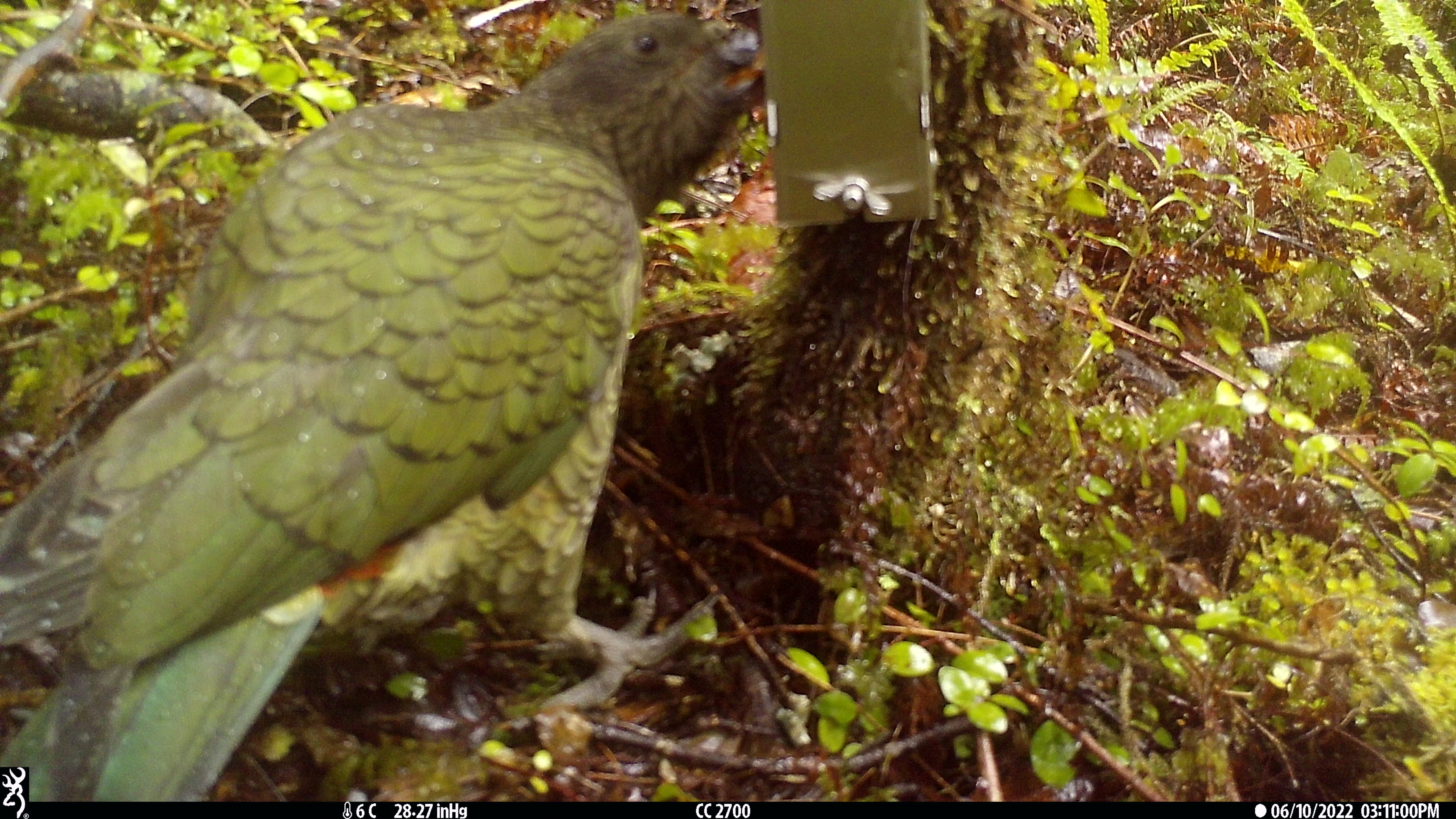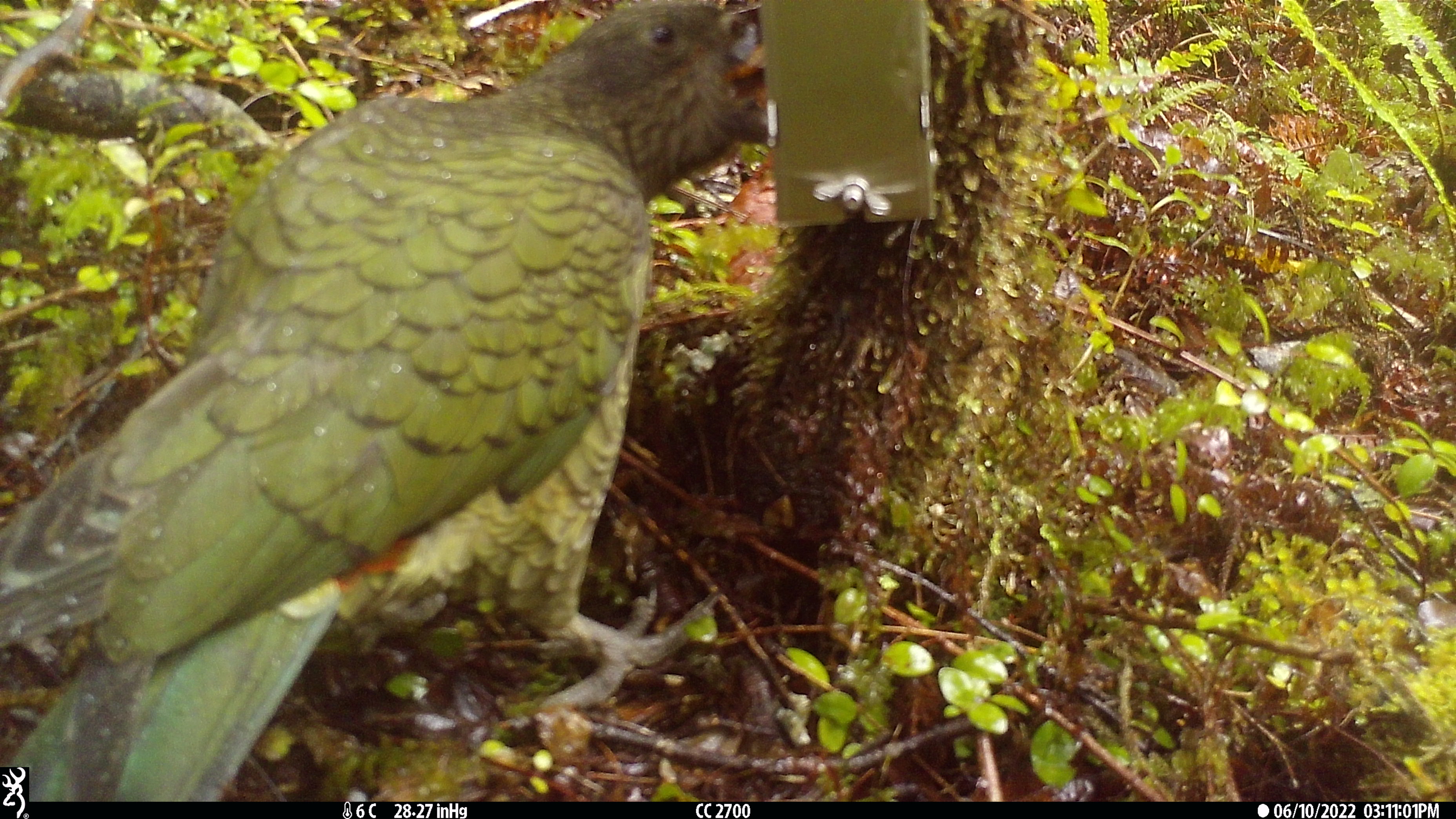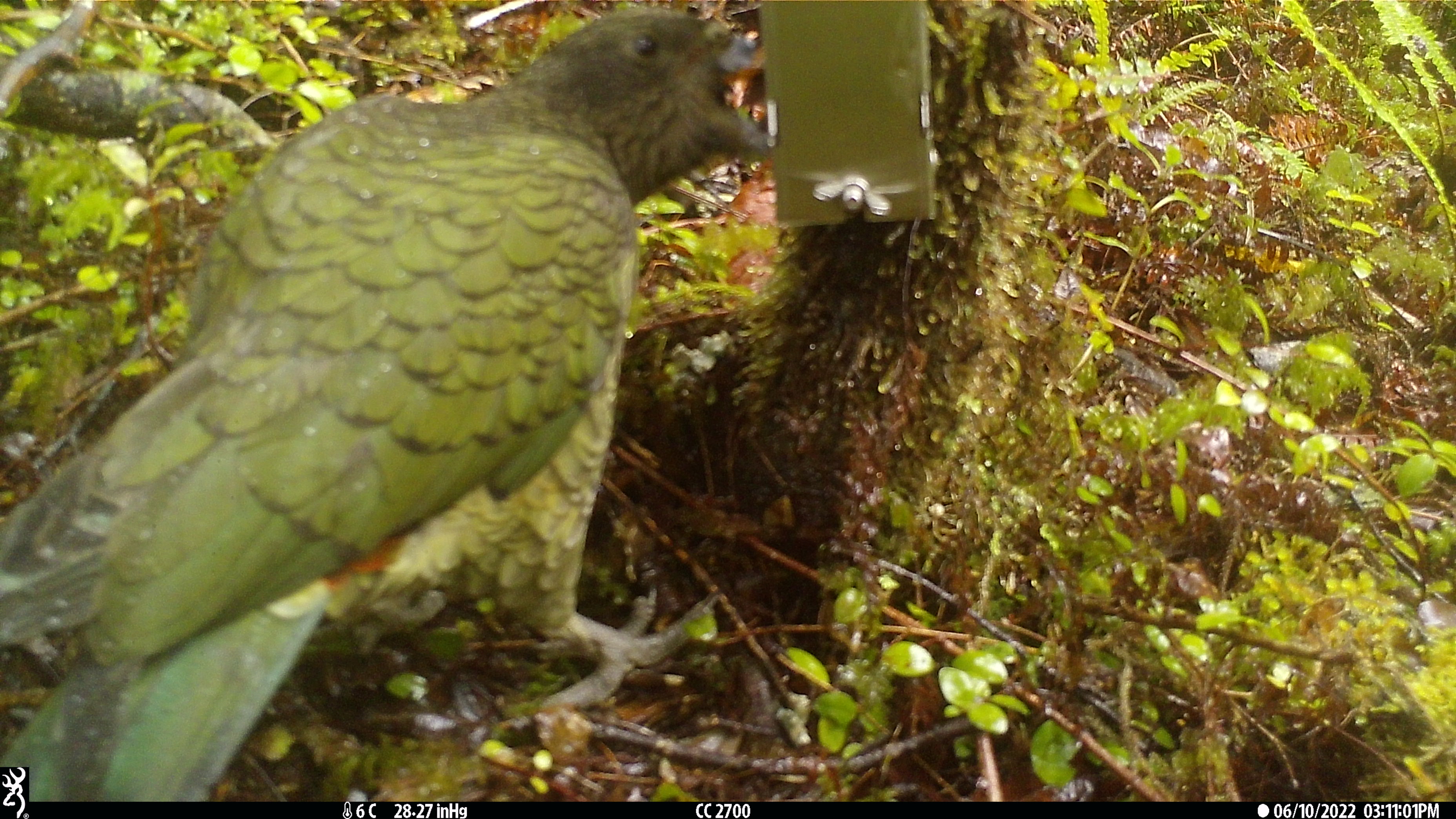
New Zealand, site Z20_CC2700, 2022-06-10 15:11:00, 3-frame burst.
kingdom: Animalia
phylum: Chordata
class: Aves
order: Psittaciformes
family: Strigopidae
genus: Nestor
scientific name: Nestor notabilis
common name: kea